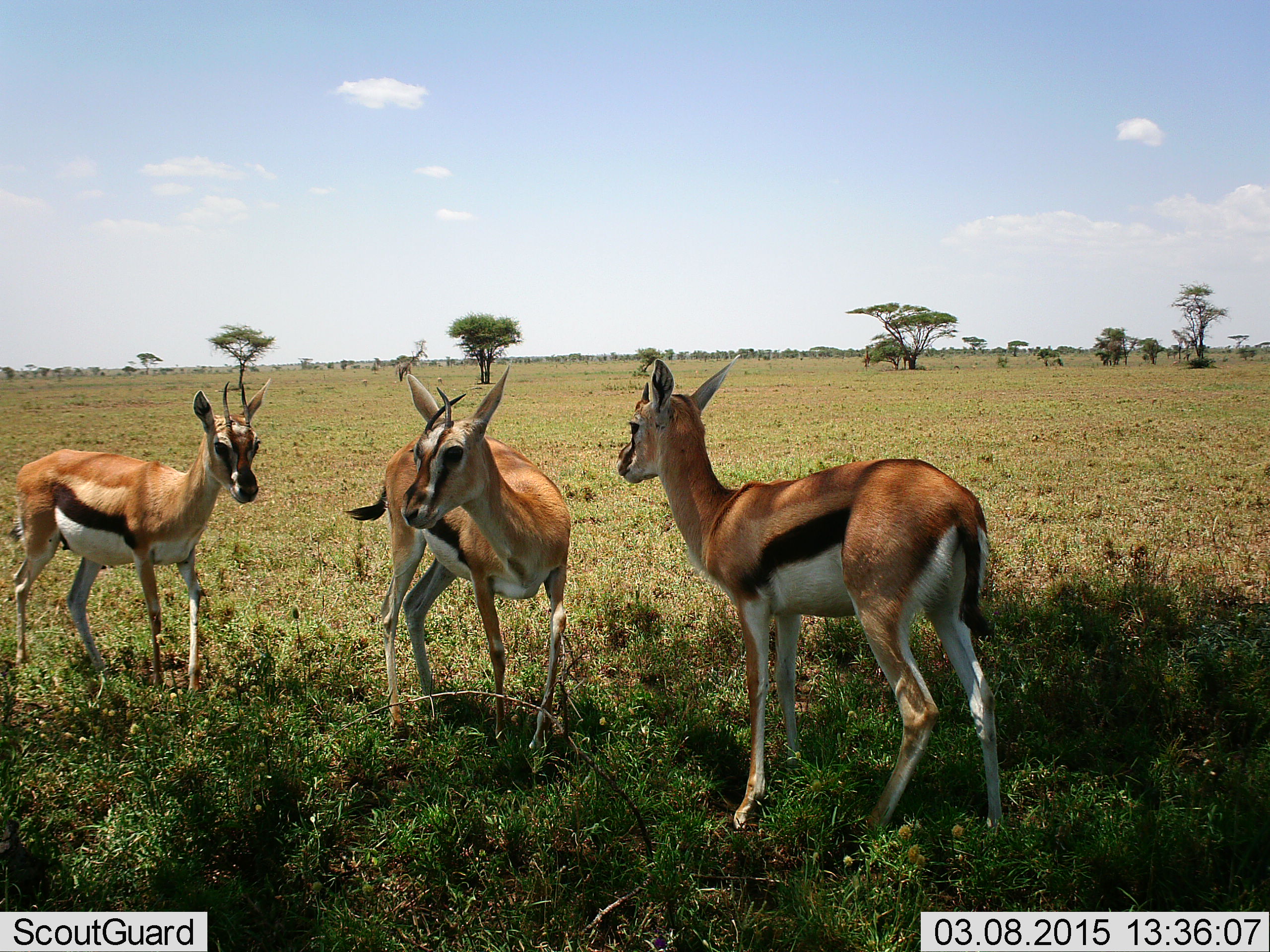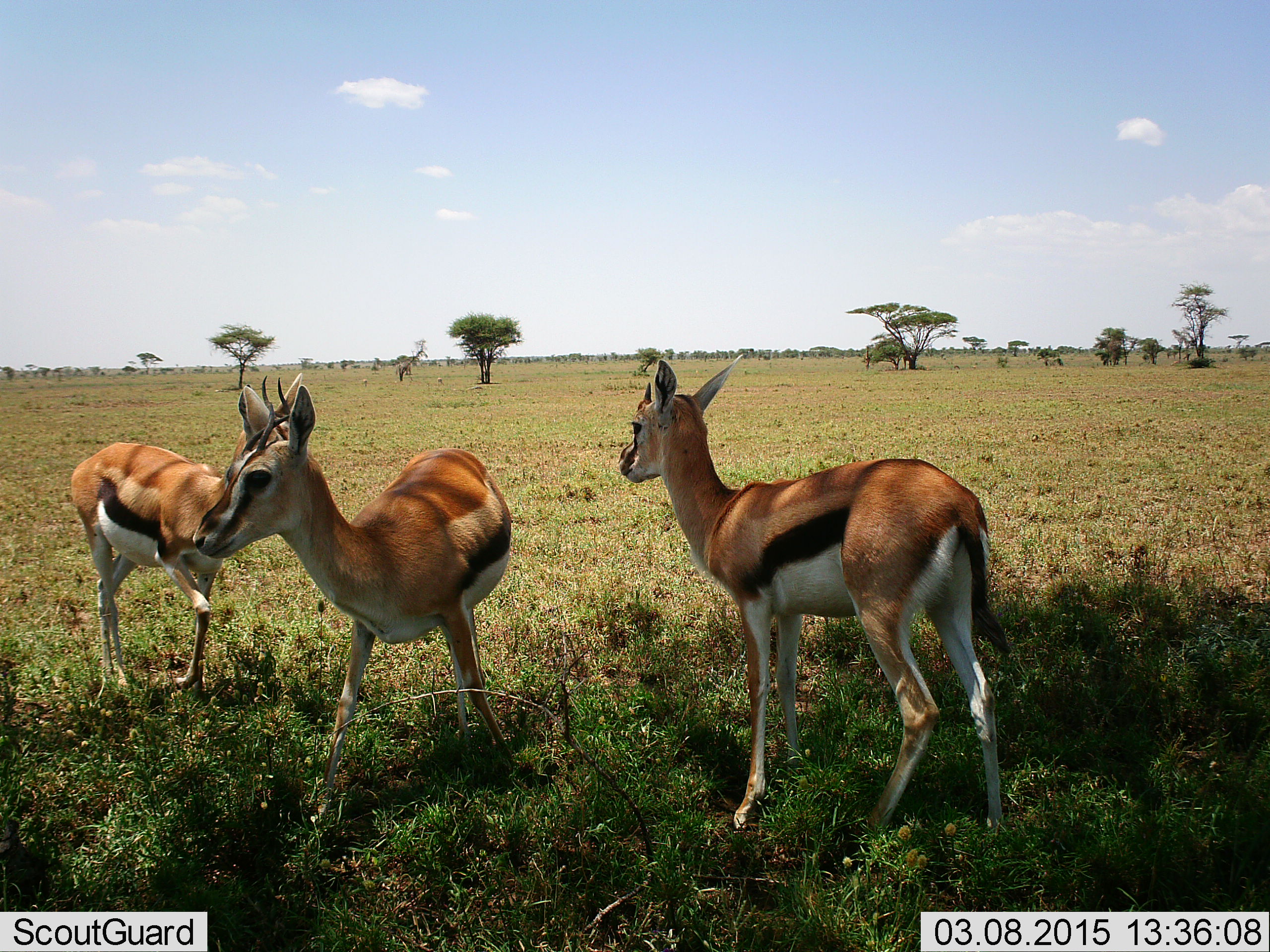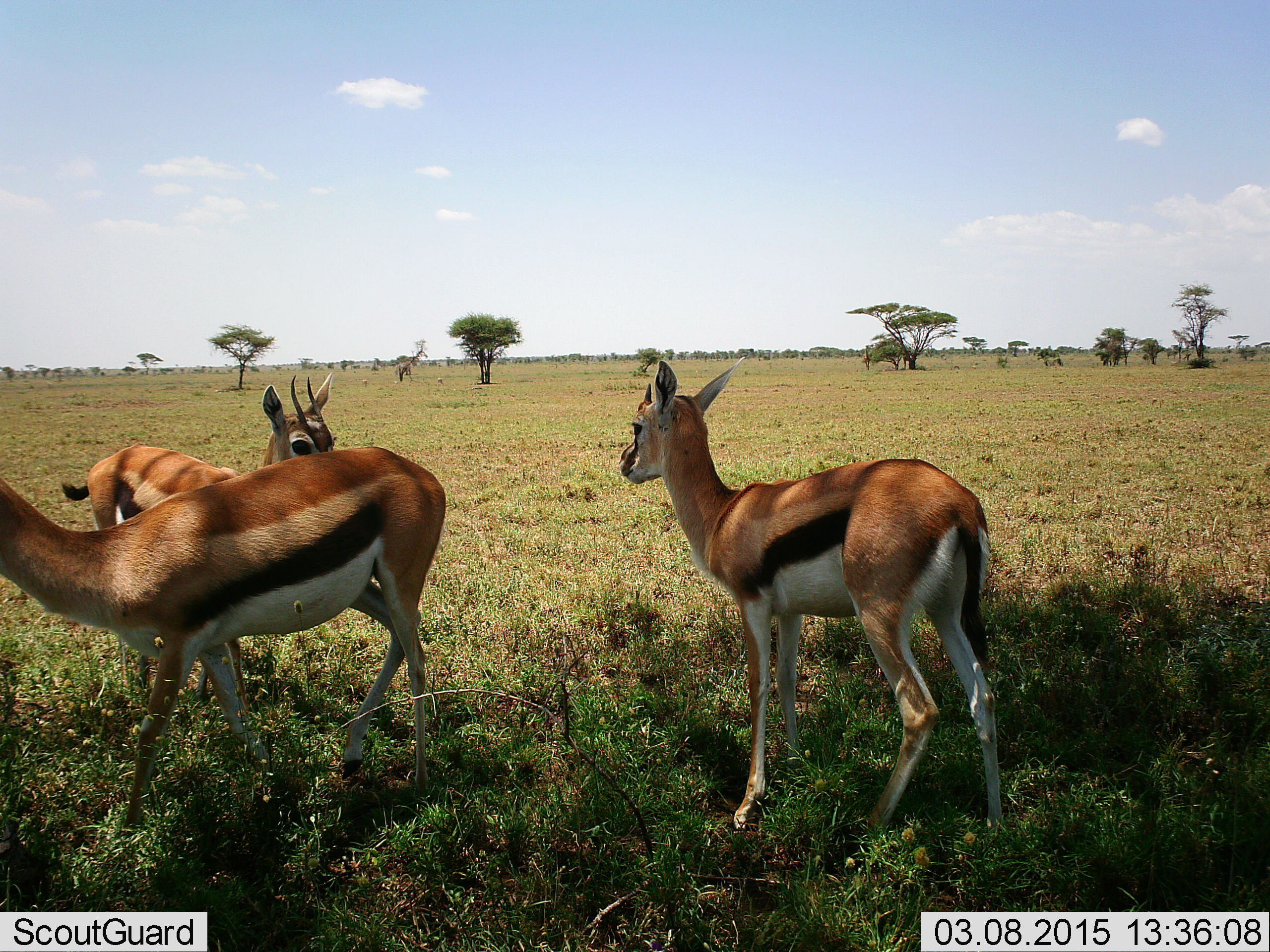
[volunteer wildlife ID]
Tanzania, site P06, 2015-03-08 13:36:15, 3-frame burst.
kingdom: Animalia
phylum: Chordata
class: Mammalia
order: Artiodactyla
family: Bovidae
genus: Eudorcas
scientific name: Eudorcas thomsonii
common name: thomson's gazelle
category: gazellethomsons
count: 3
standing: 91%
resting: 0%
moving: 45%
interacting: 9%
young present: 0%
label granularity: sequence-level